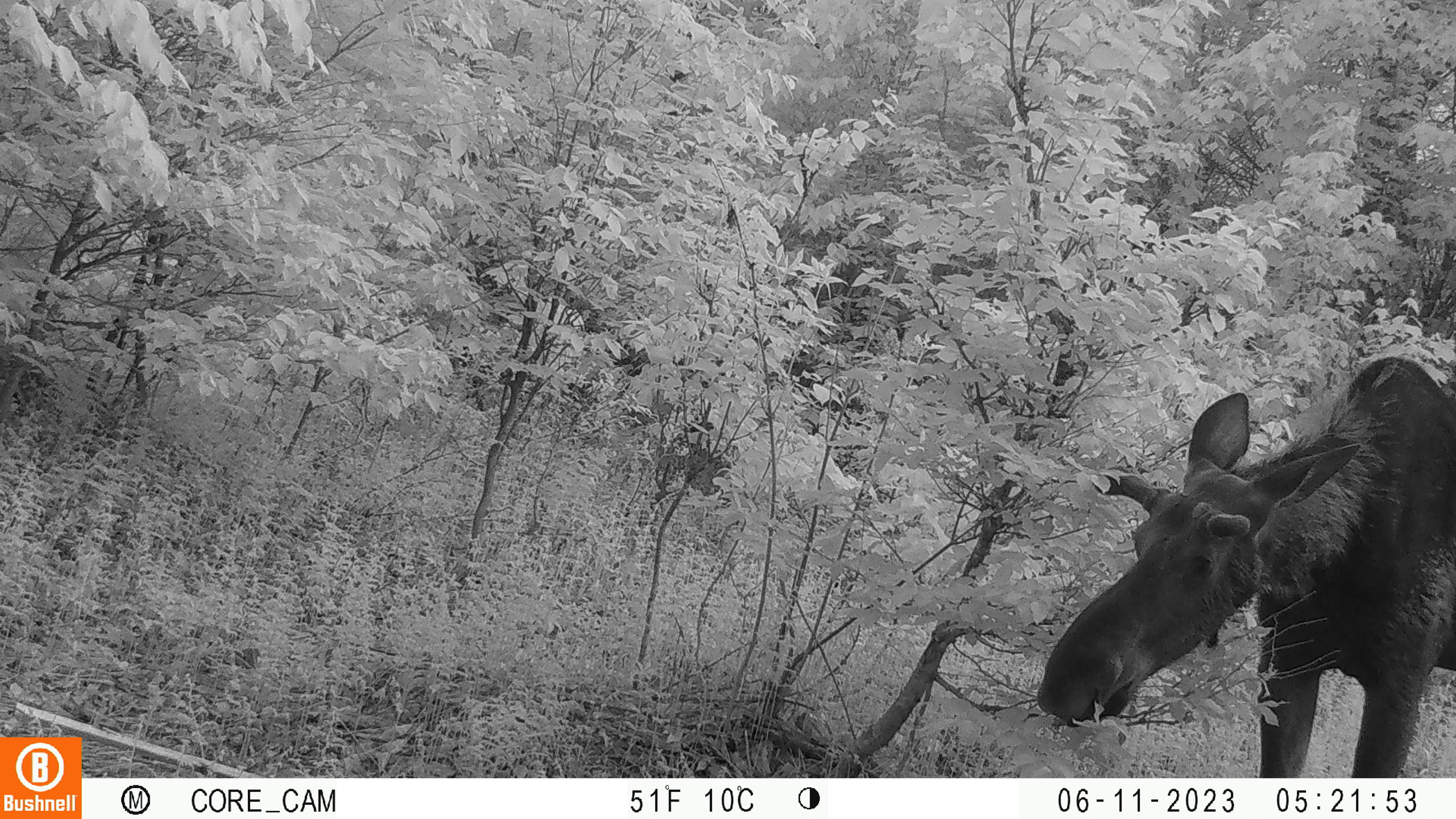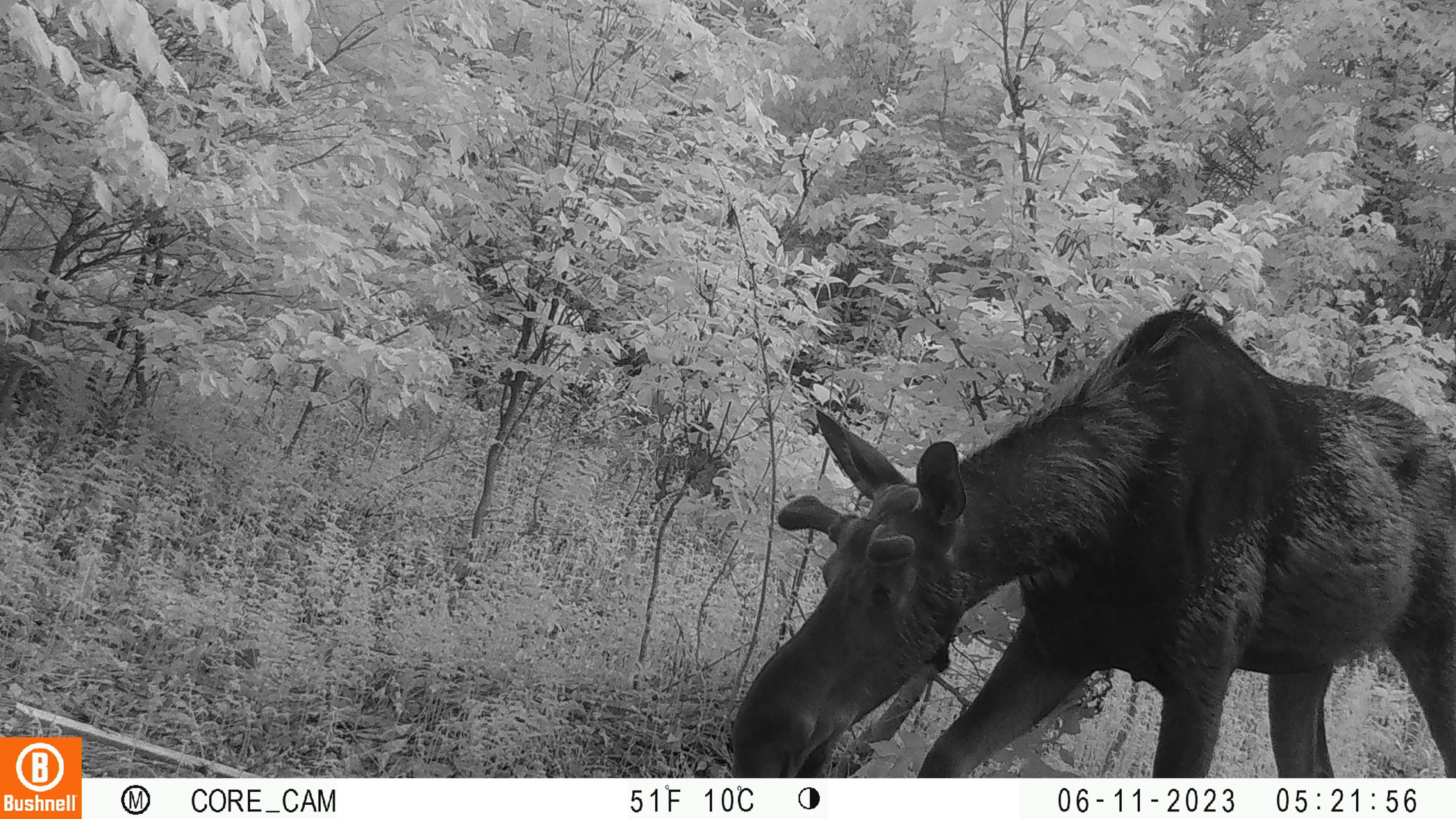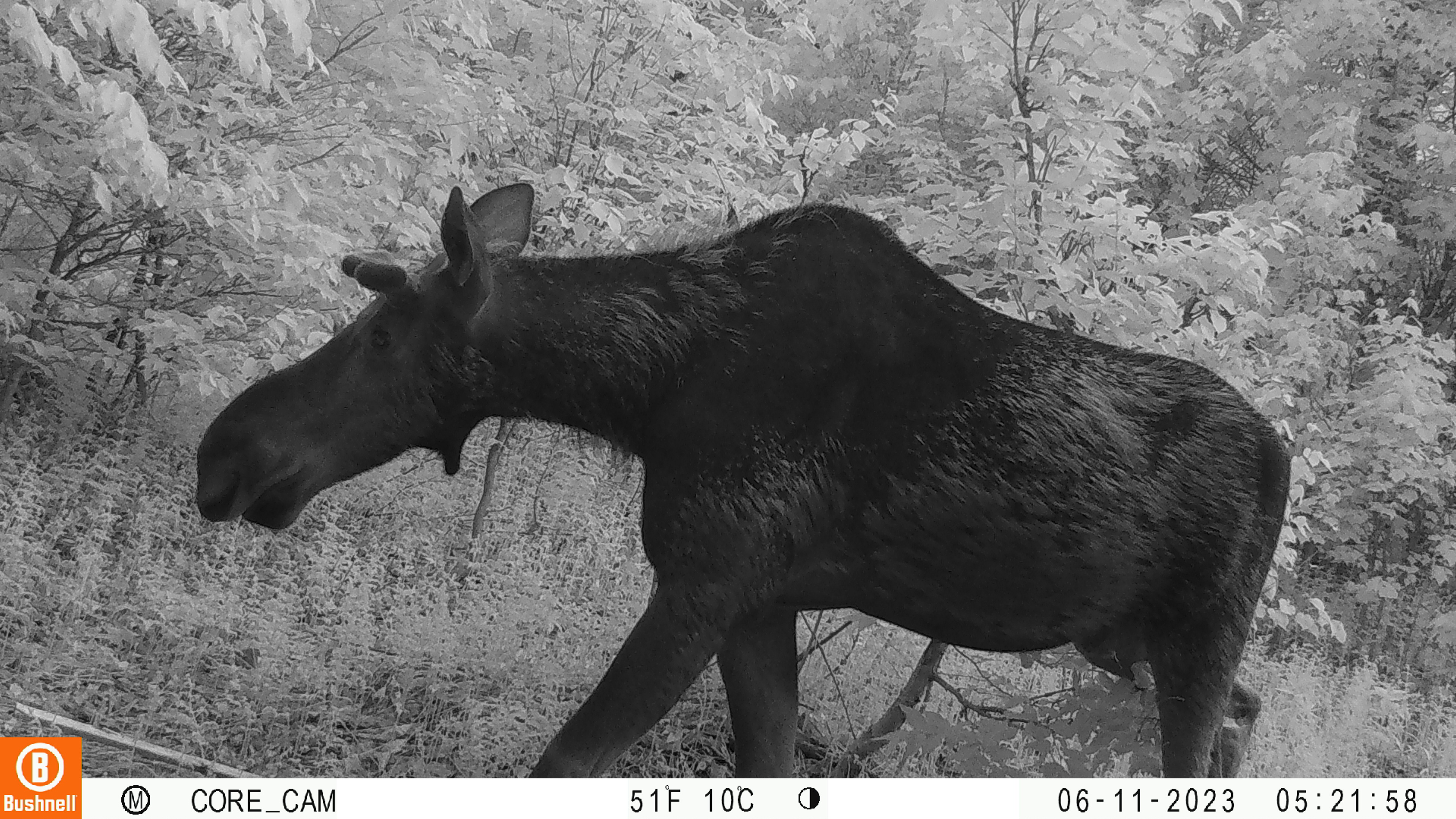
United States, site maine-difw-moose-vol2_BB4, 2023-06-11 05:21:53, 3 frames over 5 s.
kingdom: Animalia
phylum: Chordata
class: Mammalia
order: Artiodactyla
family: Cervidae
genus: Alces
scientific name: Alces alces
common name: moose